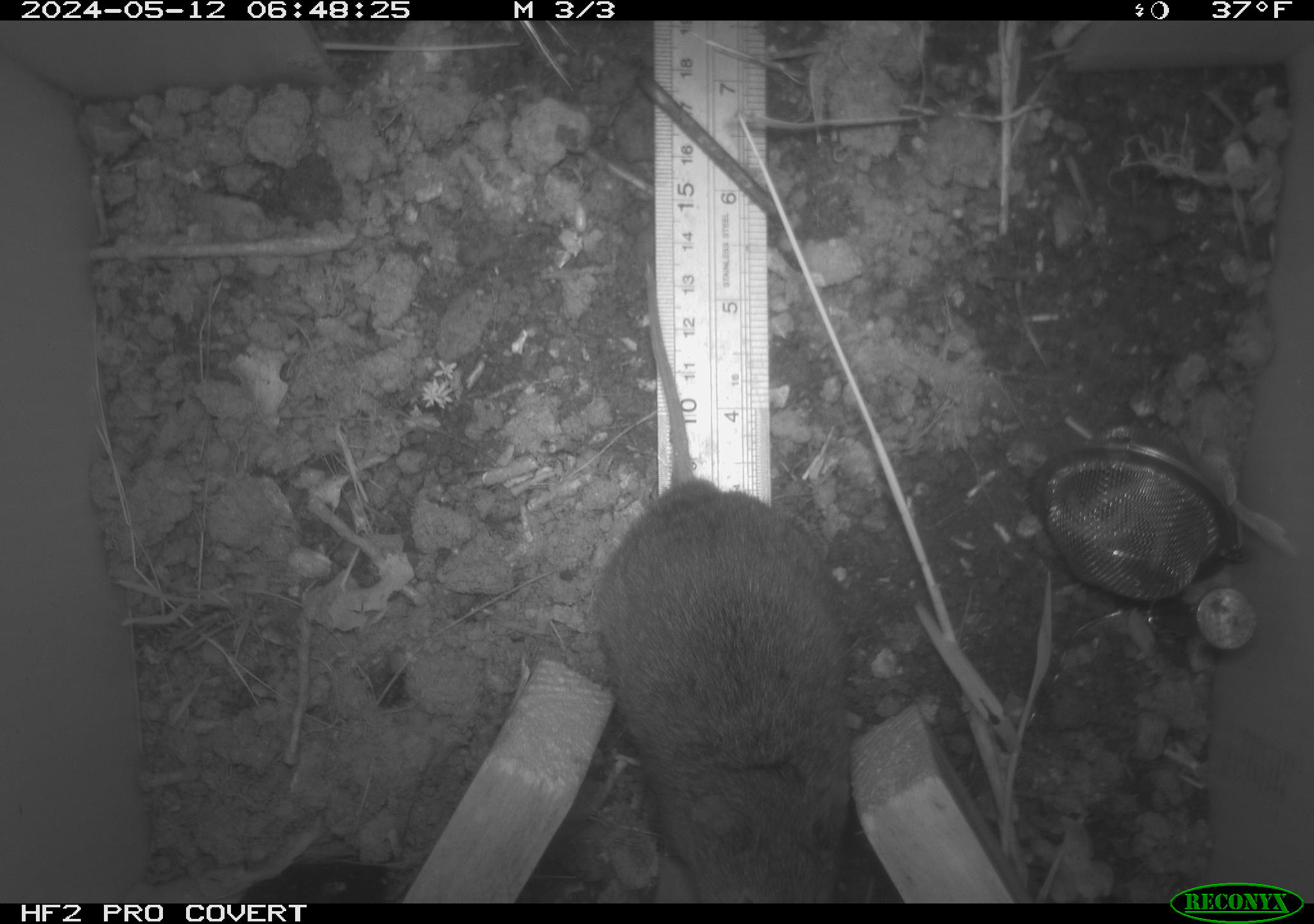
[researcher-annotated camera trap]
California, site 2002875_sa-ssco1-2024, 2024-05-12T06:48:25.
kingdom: Animalia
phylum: Chordata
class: Mammalia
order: Rodentia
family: Cricetidae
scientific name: Arvicolinae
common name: voles, lemmings, and muskrats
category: arvicolinae subfamily